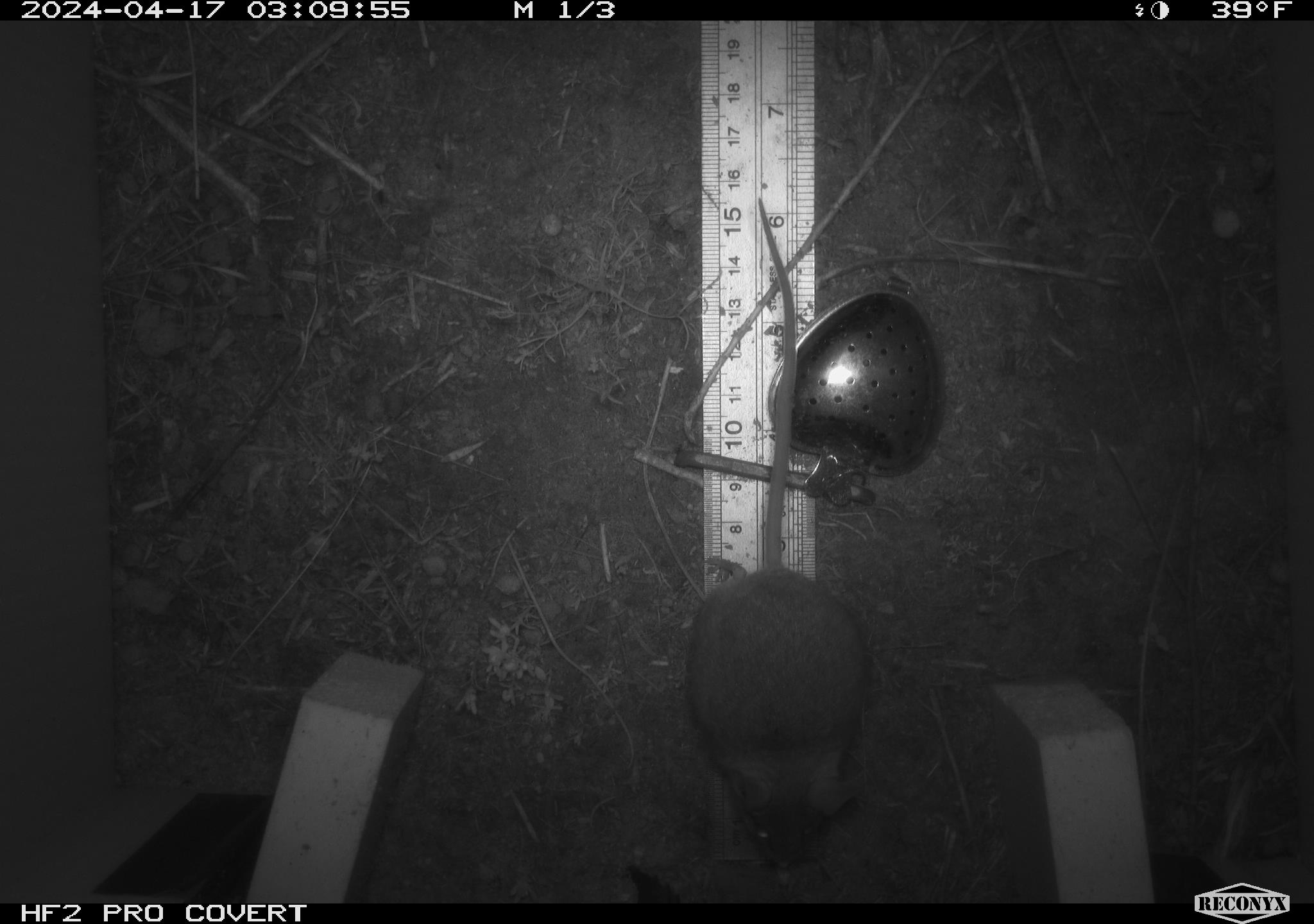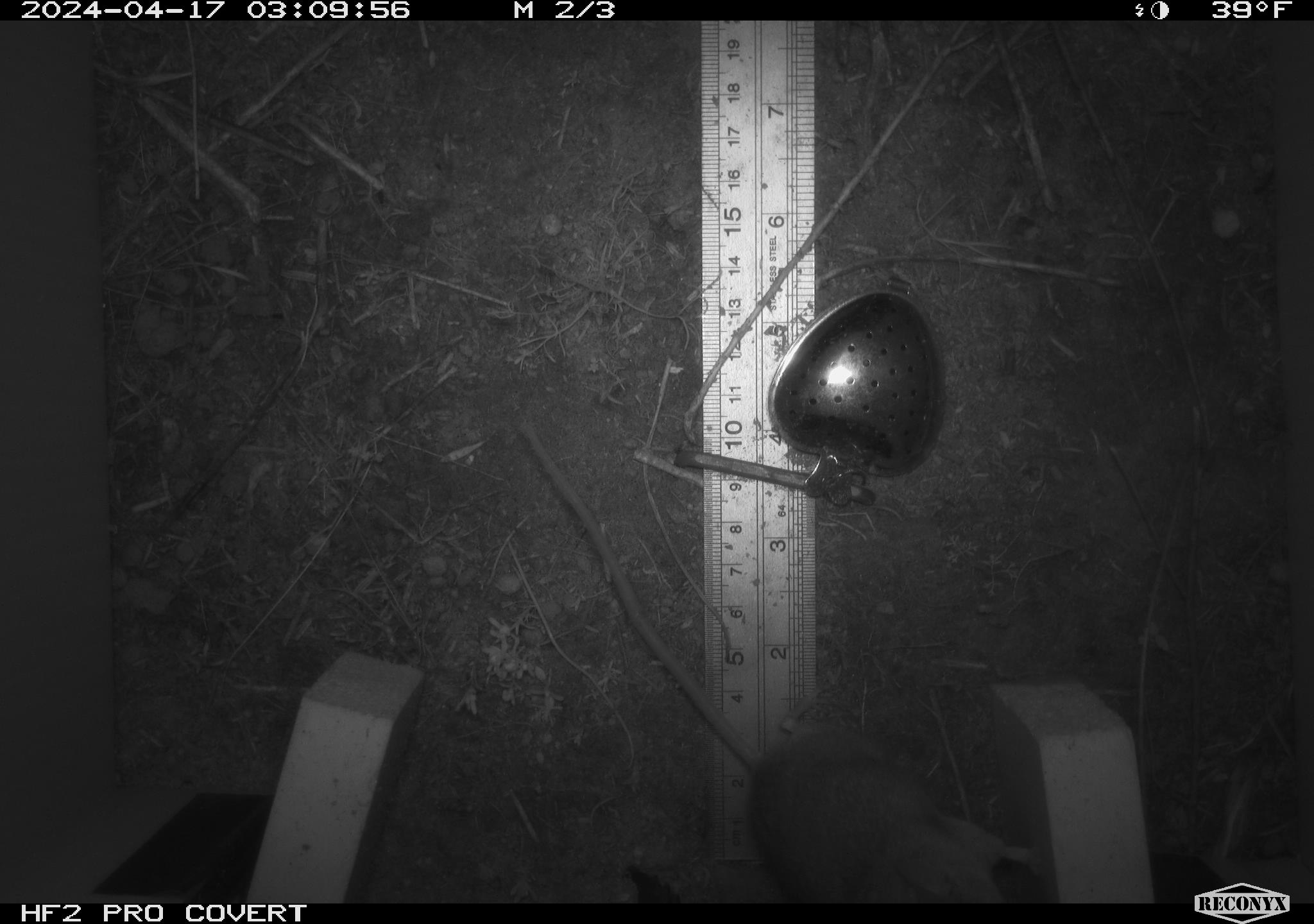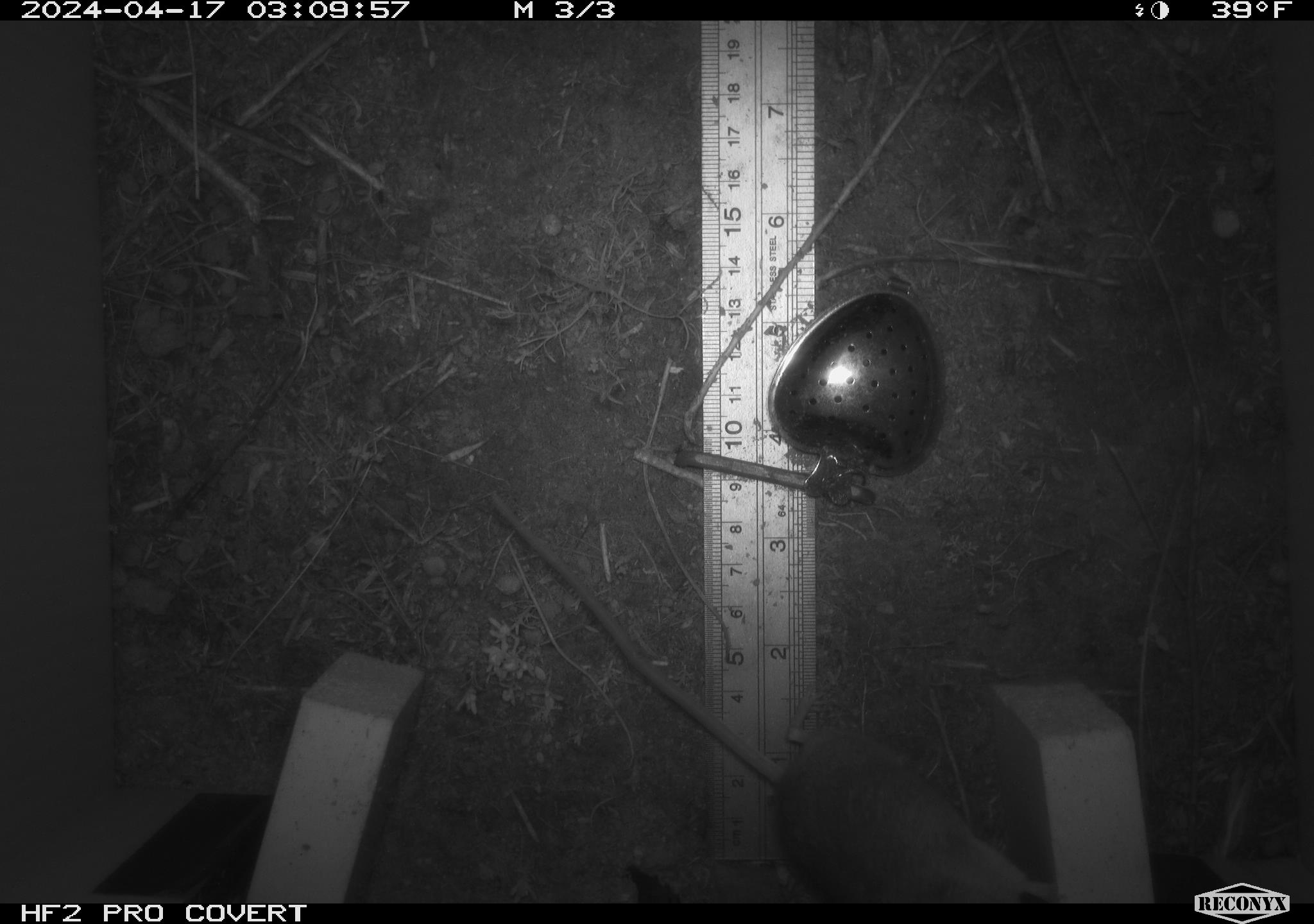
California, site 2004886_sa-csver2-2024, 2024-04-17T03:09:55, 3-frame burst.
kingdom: Animalia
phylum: Chordata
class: Mammalia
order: Rodentia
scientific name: Rodentia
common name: rodent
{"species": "rodent (Rodentia)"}